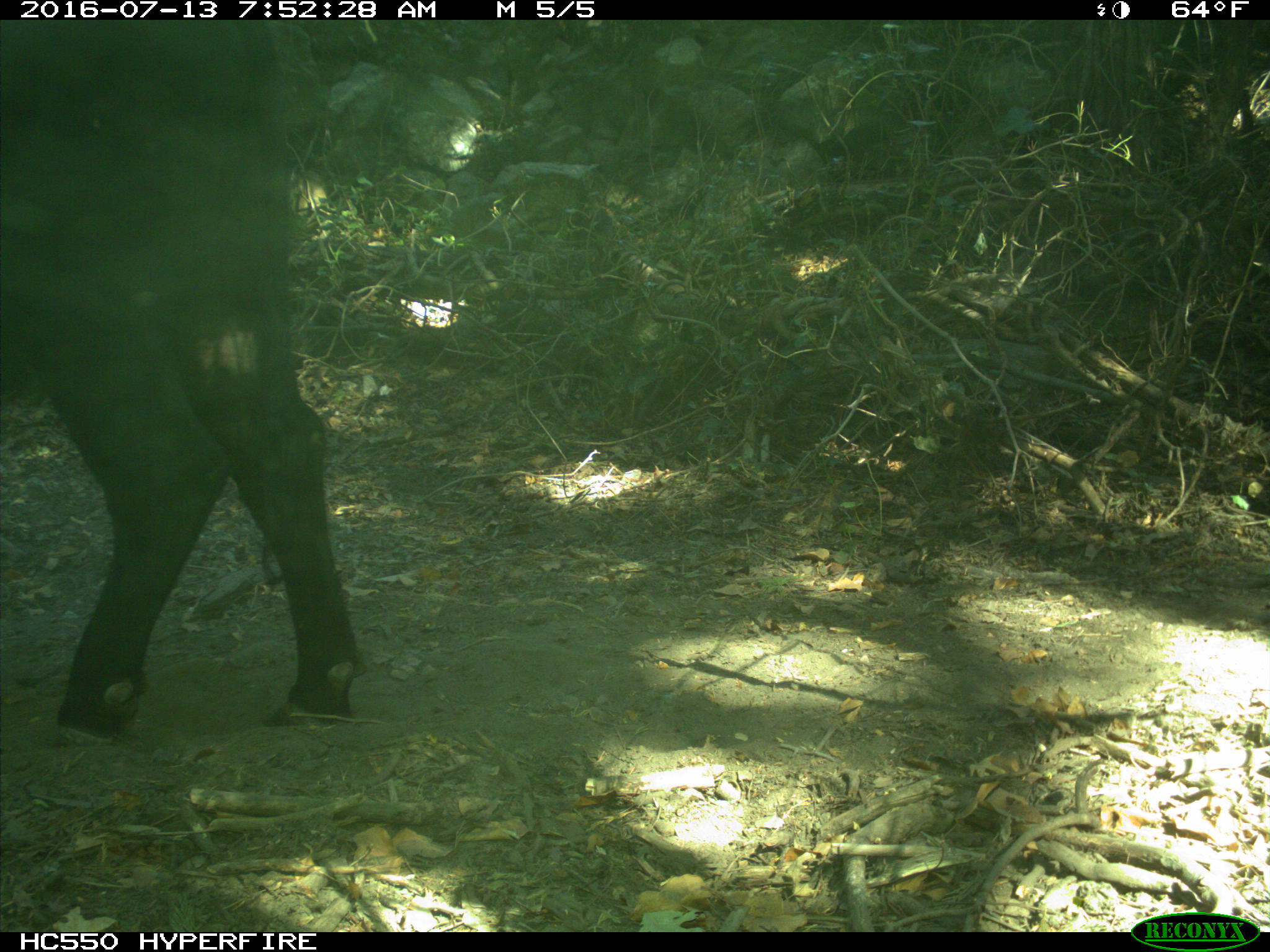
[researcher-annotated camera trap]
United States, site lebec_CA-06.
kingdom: Animalia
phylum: Chordata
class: Mammalia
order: Artiodactyla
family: Bovidae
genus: Bos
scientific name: Bos taurus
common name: domestic cow